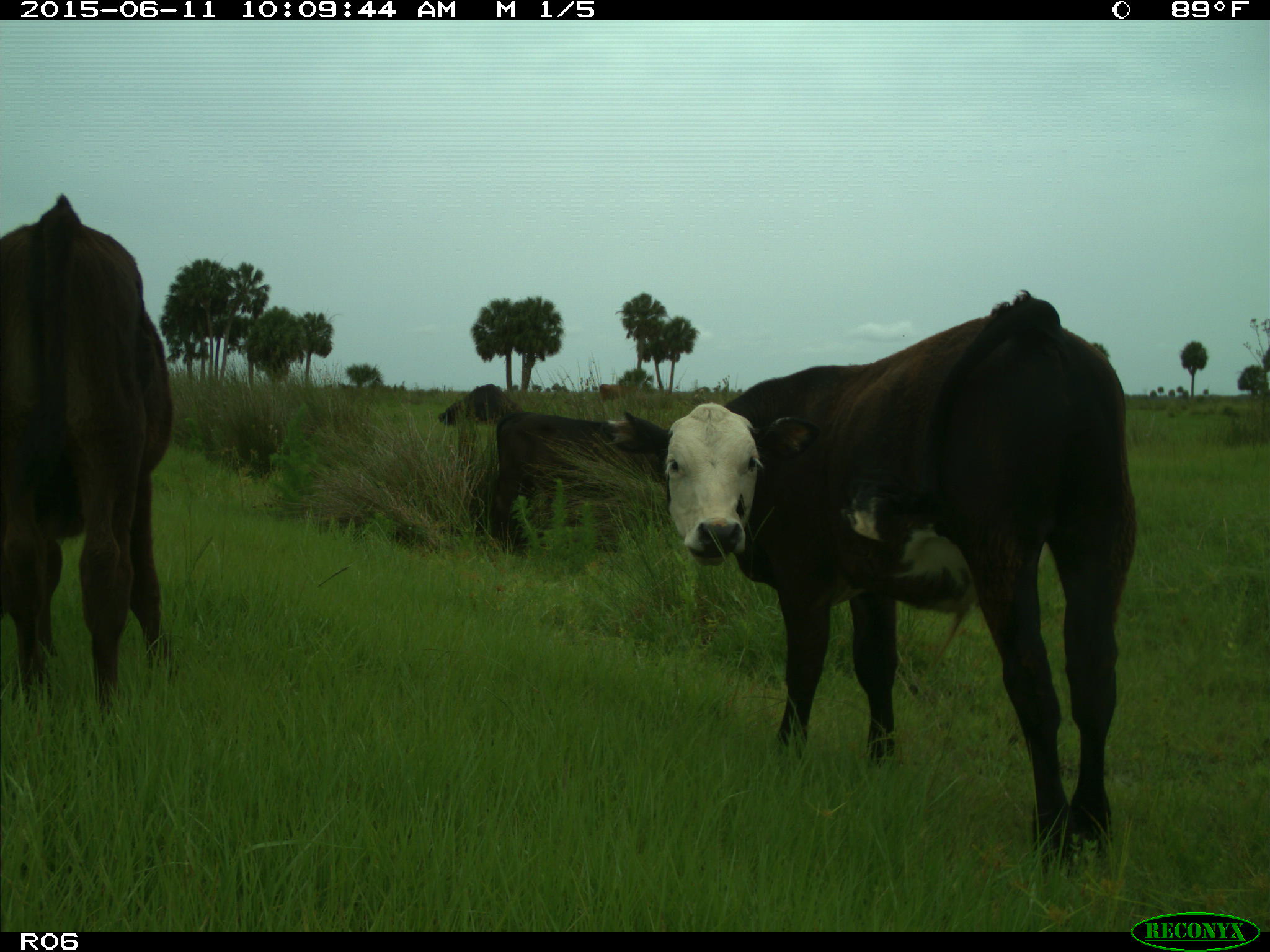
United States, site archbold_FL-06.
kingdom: Animalia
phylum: Chordata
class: Mammalia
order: Artiodactyla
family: Bovidae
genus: Bos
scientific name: Bos taurus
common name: domestic cow